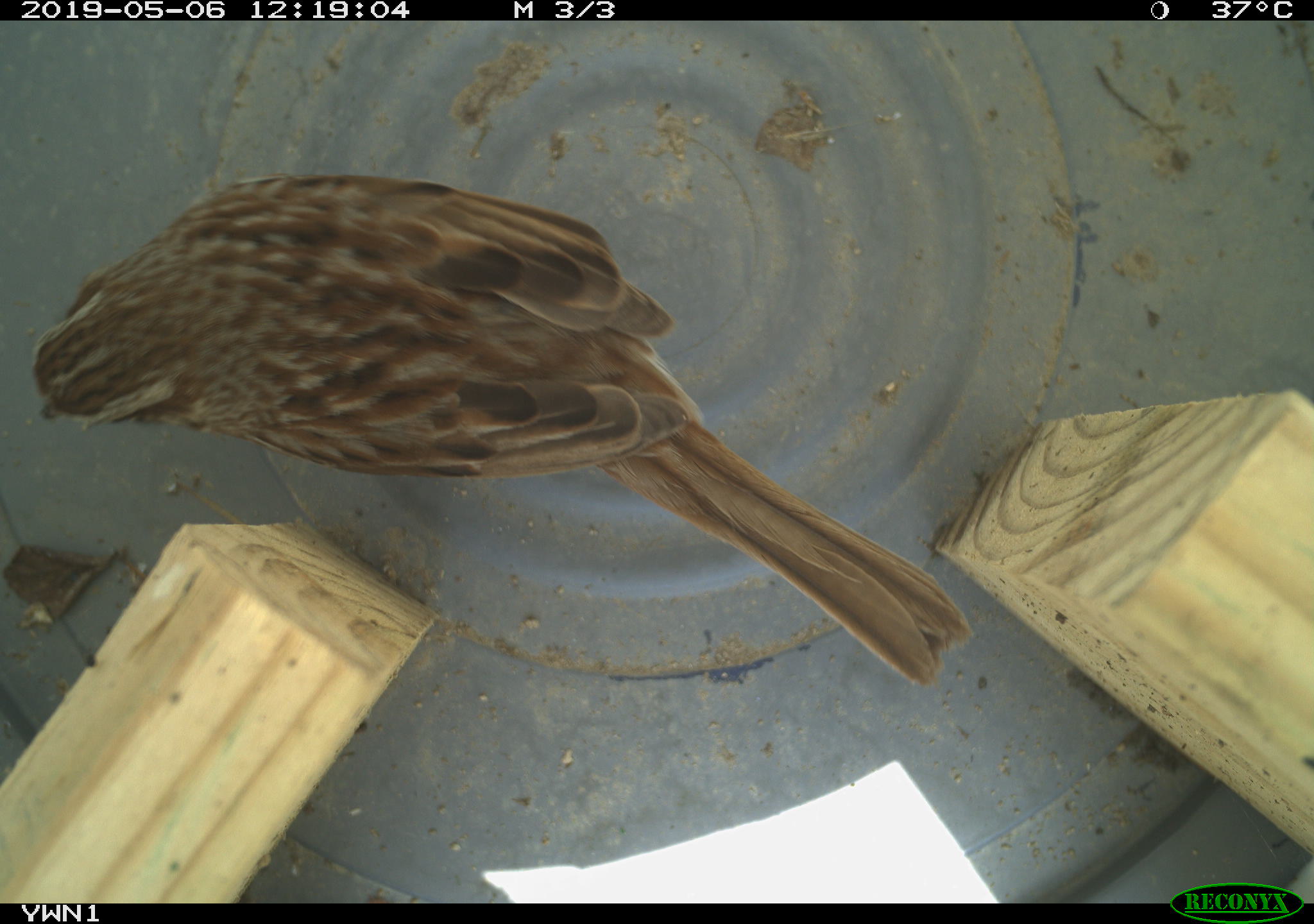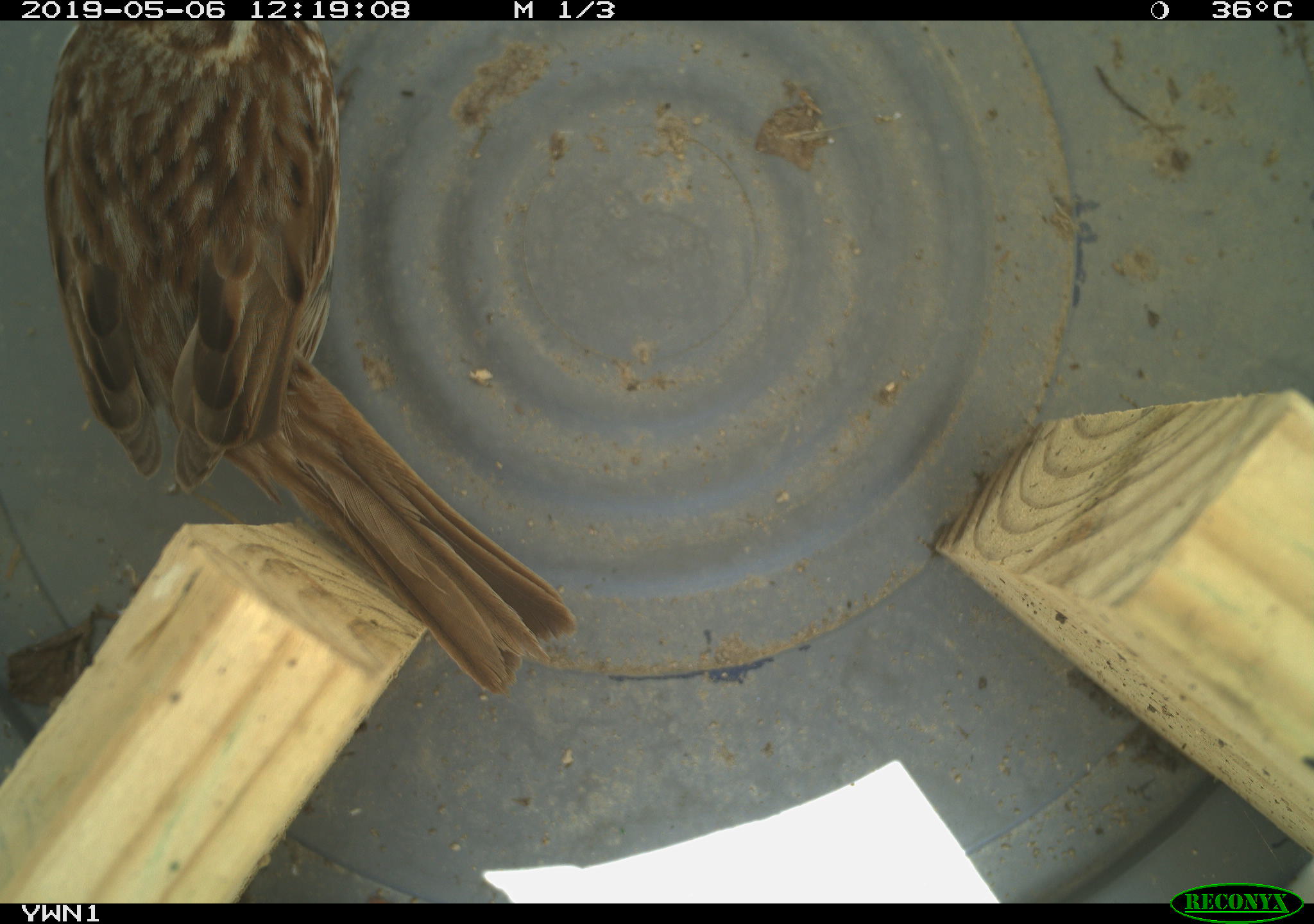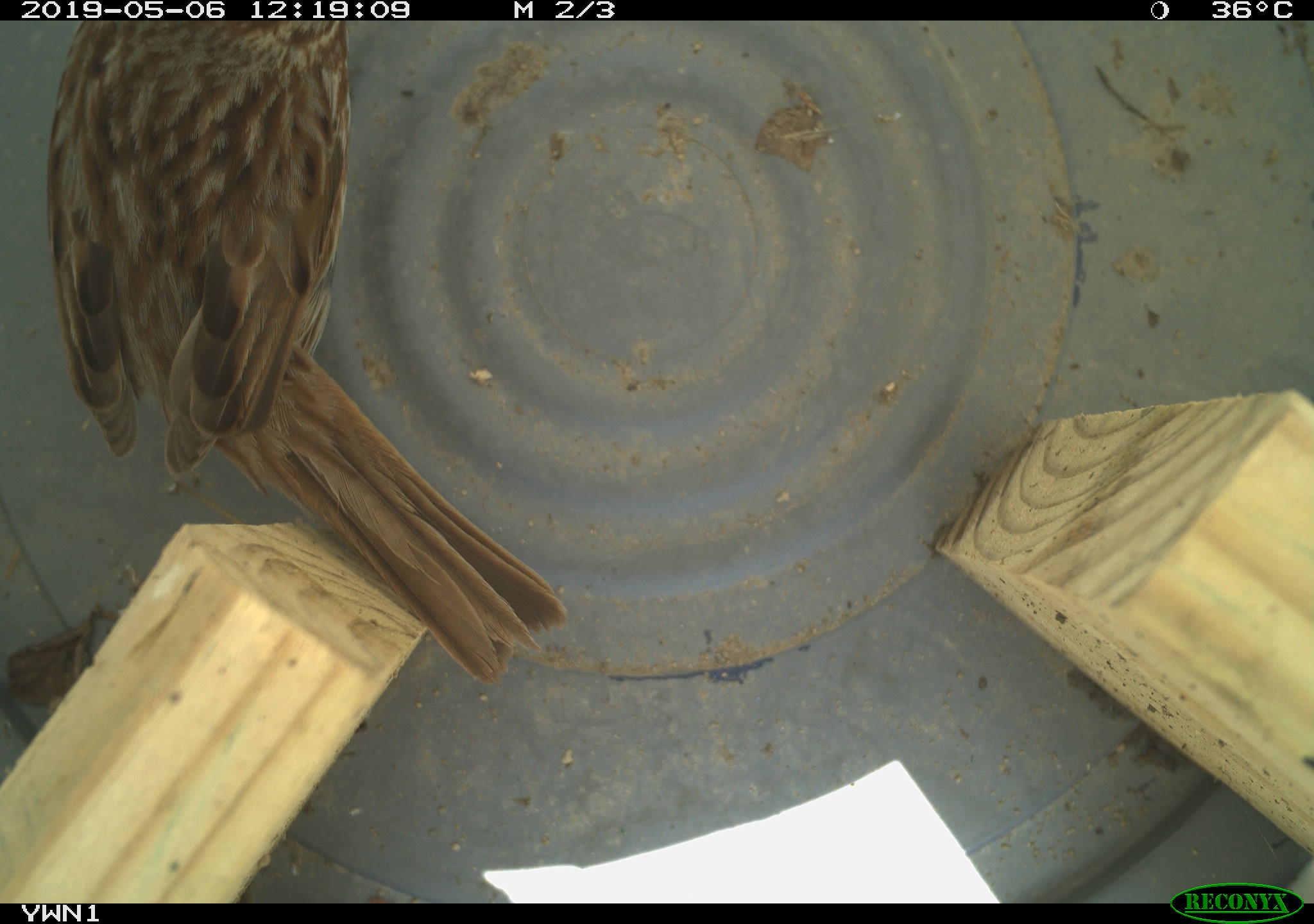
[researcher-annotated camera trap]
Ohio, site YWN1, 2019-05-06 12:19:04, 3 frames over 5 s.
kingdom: Animalia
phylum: Chordata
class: Aves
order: Passeriformes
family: Passerellidae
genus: Melospiza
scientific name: Melospiza melodia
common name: song sparrow